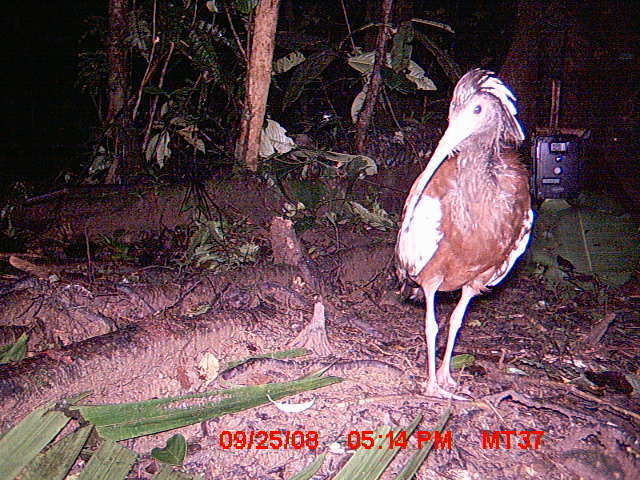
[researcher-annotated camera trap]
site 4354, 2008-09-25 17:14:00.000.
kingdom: Animalia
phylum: Chordata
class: Aves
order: Cuculiformes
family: Cuculidae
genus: Coua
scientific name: Coua serriana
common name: red-breasted coua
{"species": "Coua serriana (red-breasted coua)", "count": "1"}